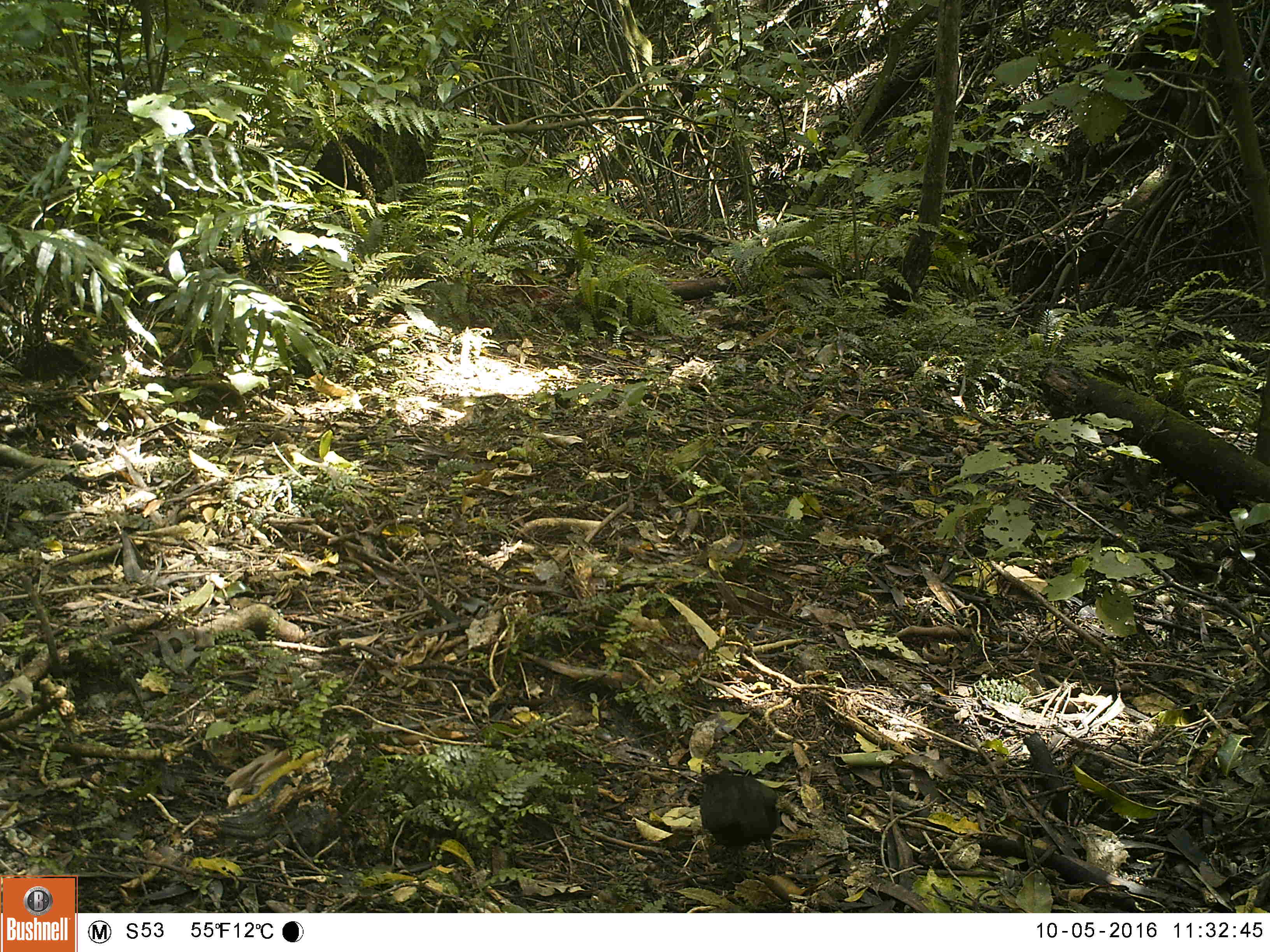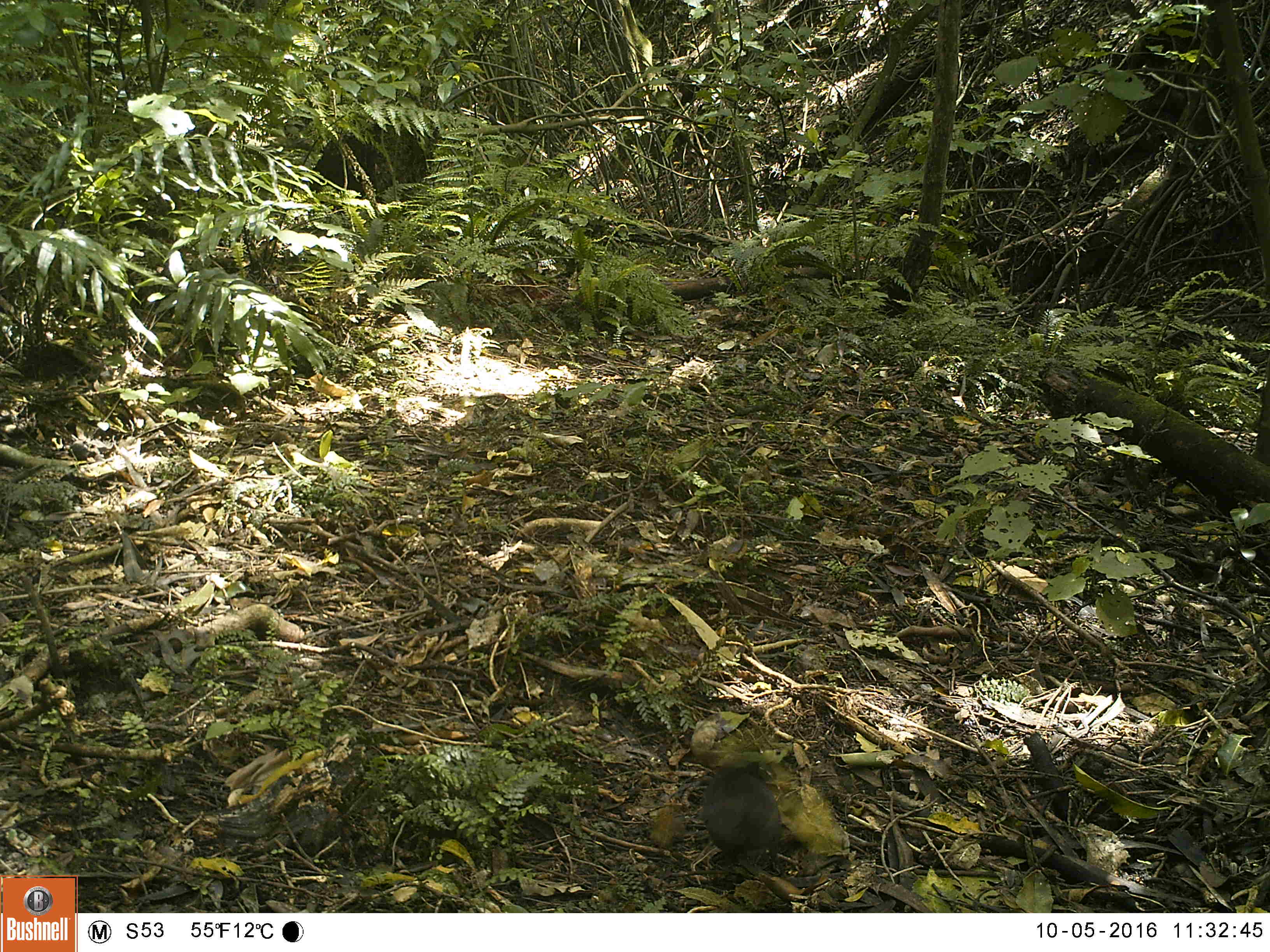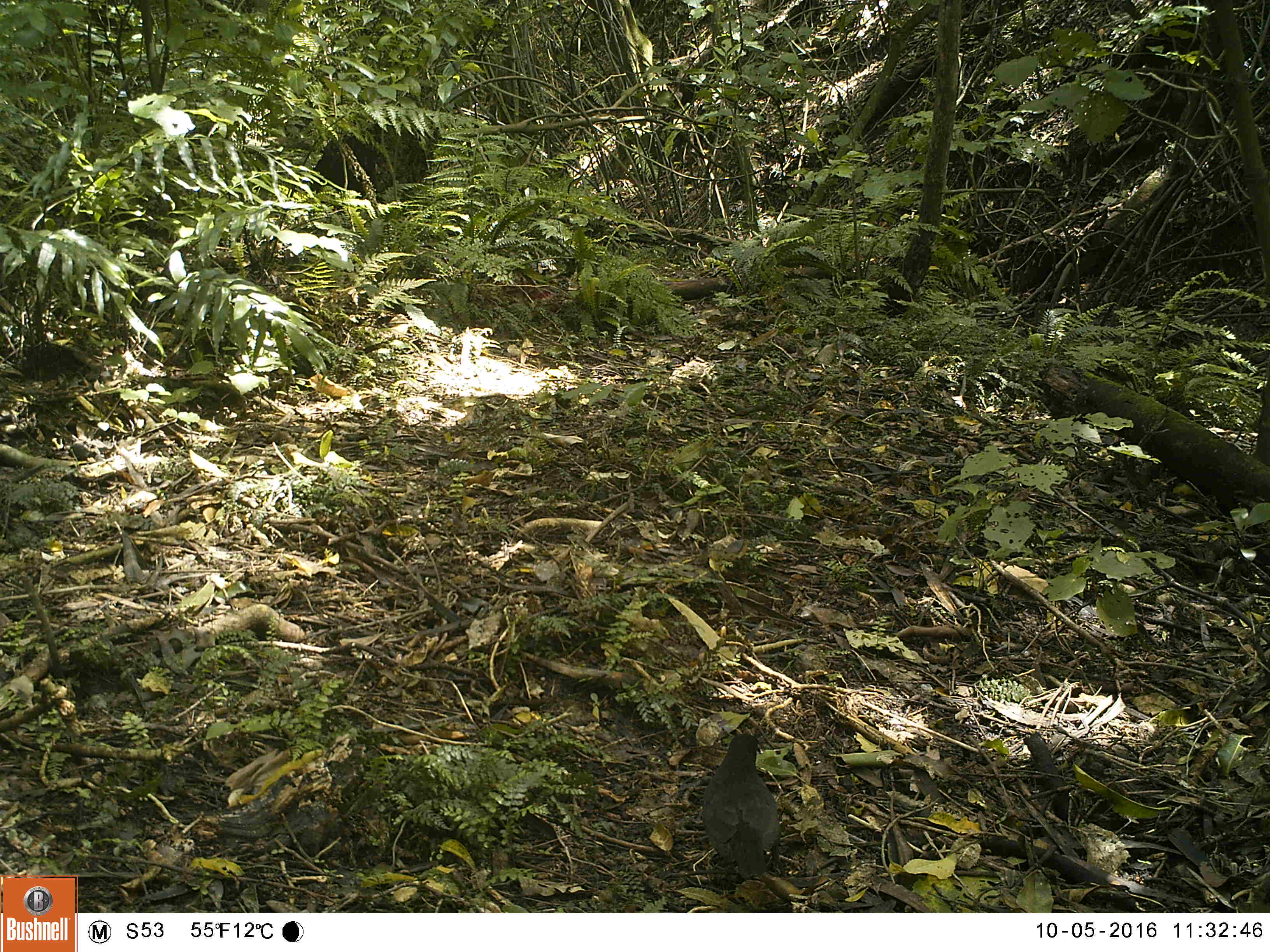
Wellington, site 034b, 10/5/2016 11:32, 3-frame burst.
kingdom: Animalia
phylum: Chordata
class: Aves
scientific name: Aves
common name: bird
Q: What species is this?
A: Bird (Aves).